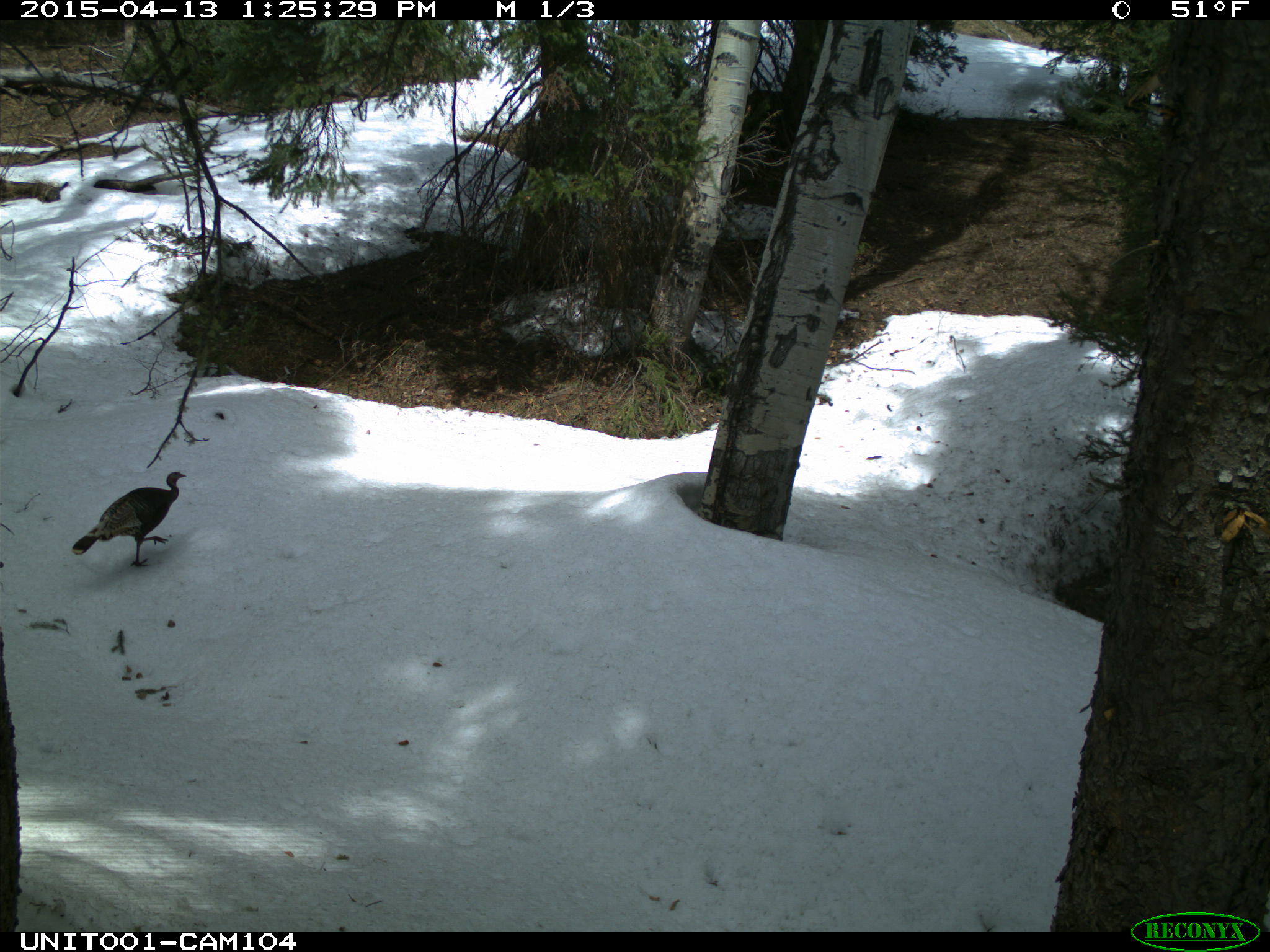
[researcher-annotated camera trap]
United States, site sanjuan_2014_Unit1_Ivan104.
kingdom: Animalia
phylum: Chordata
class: Aves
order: Galliformes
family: Phasianidae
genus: Meleagris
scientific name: Meleagris gallopavo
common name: wild turkey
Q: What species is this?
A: Meleagris gallopavo (wild turkey).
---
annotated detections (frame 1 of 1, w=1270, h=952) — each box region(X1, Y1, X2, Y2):
animal: region(71, 472, 187, 568)